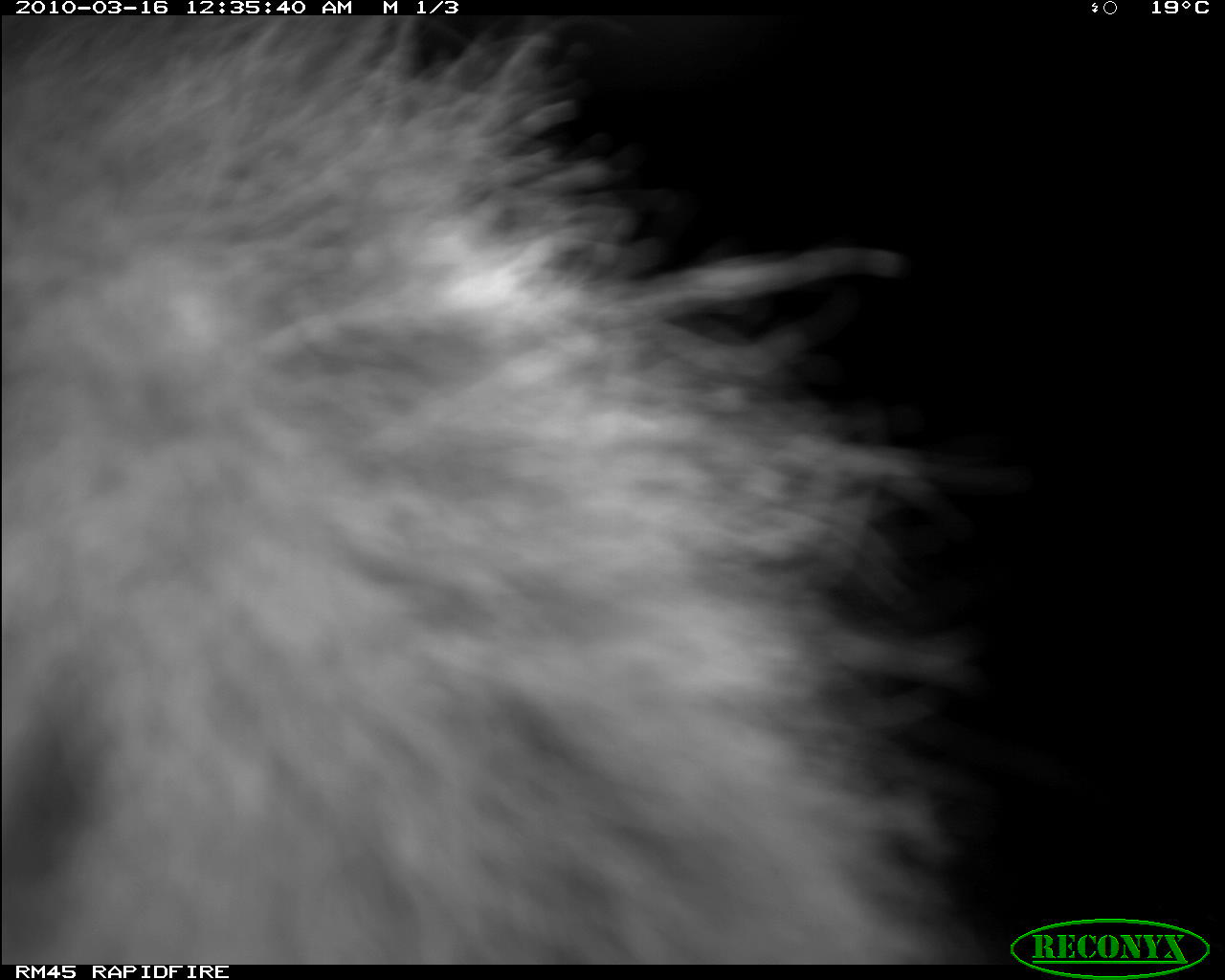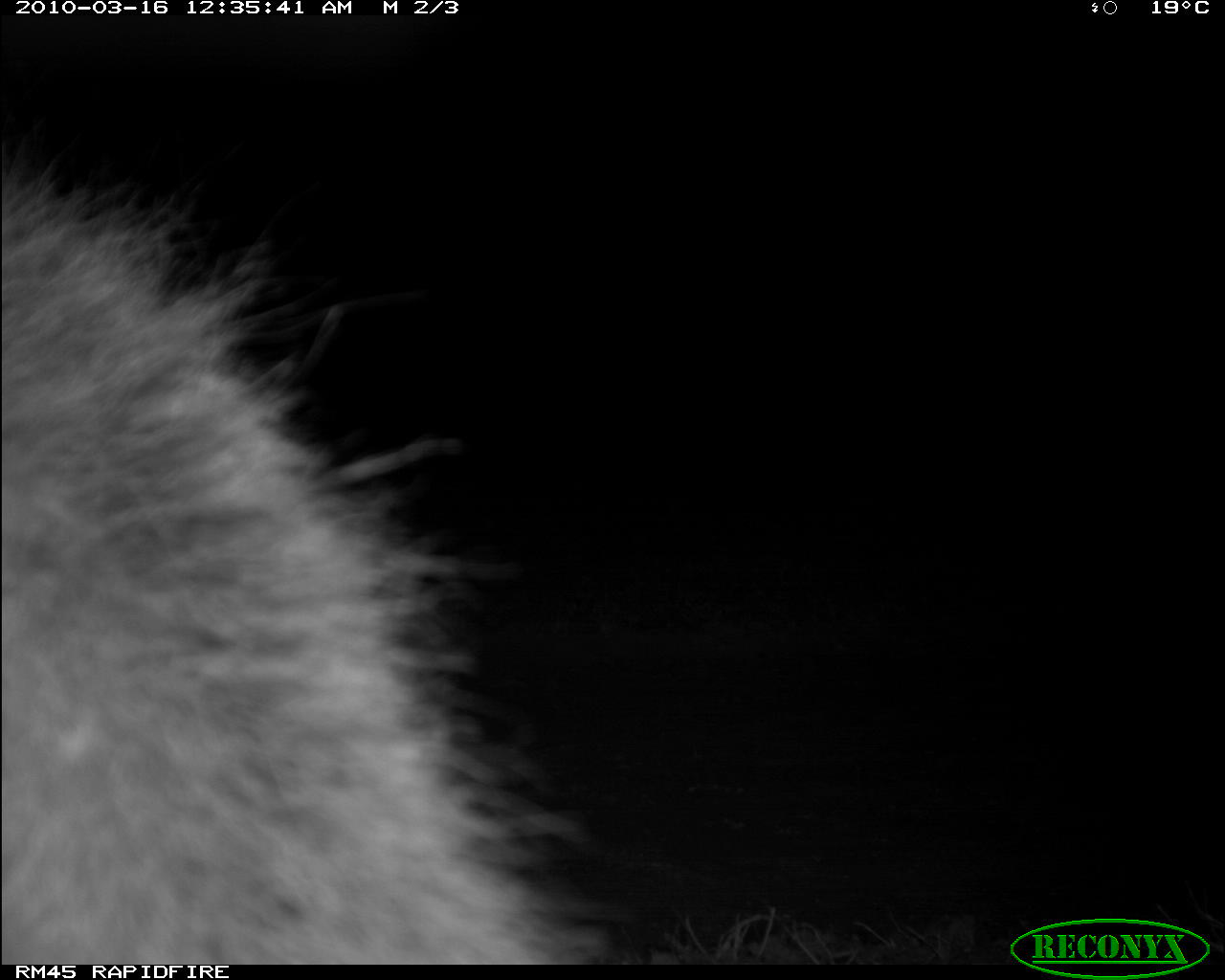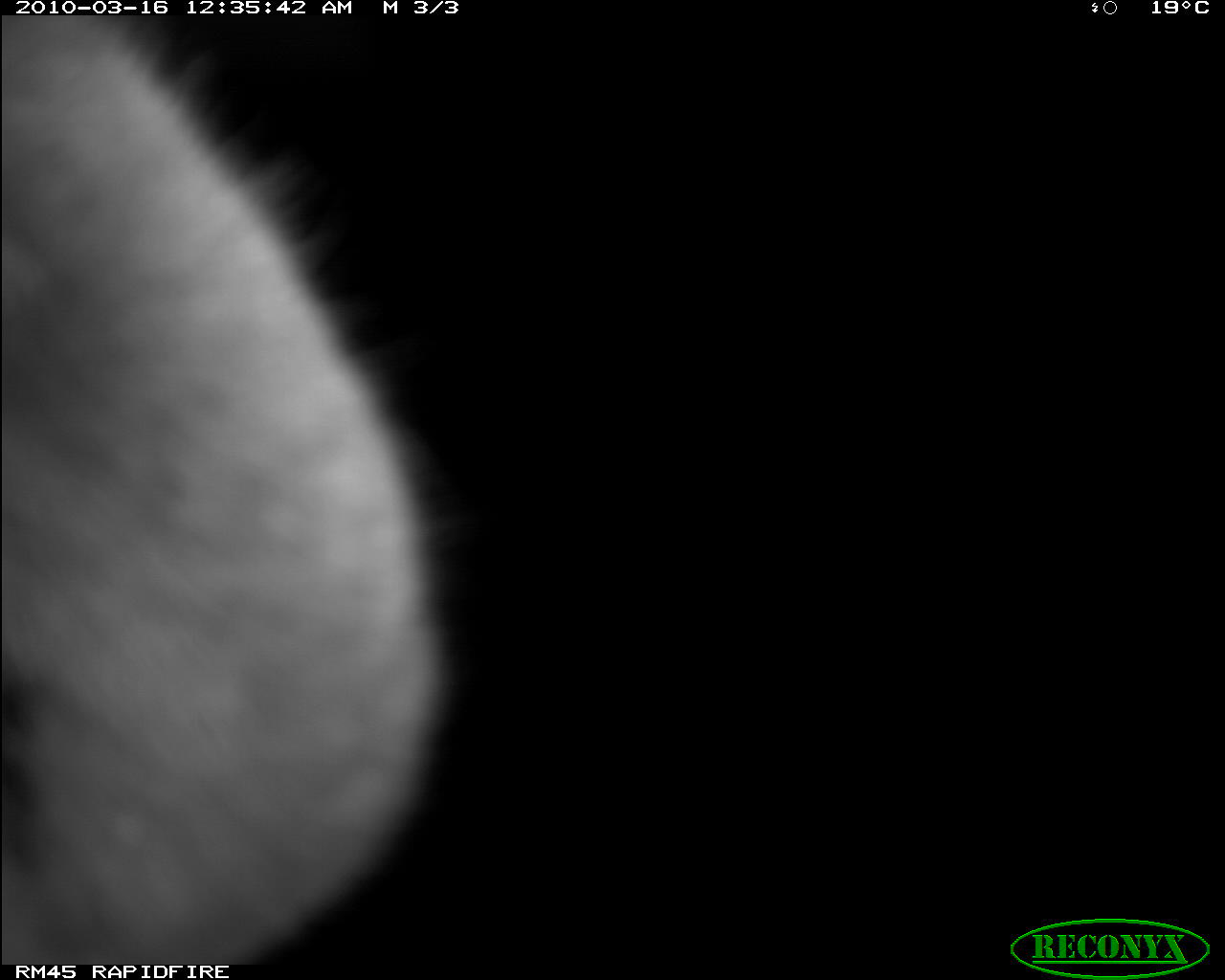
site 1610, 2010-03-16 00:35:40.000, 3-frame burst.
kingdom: Animalia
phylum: Chordata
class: Mammalia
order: Carnivora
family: Hyaenidae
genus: Crocuta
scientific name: Crocuta crocuta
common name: spotted hyena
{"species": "Crocuta crocuta (spotted hyena)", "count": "1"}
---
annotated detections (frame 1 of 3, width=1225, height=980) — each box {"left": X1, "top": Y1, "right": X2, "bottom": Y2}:
crocuta crocuta: {"left": 0, "top": 18, "right": 992, "bottom": 963}